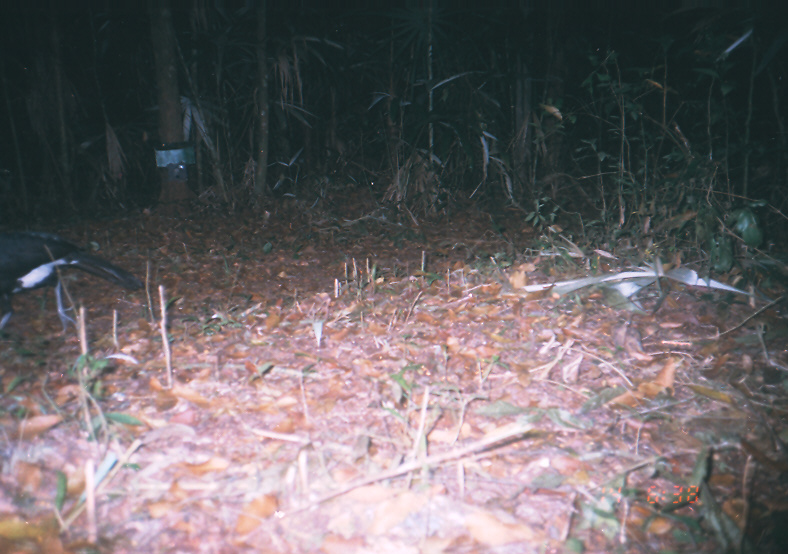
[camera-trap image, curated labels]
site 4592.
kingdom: Animalia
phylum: Chordata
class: Aves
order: Galliformes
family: Cracidae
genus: Crax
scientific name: Crax rubra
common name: great curassow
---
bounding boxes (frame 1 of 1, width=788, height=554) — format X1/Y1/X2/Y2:
crax rubra: 0/230/146/339